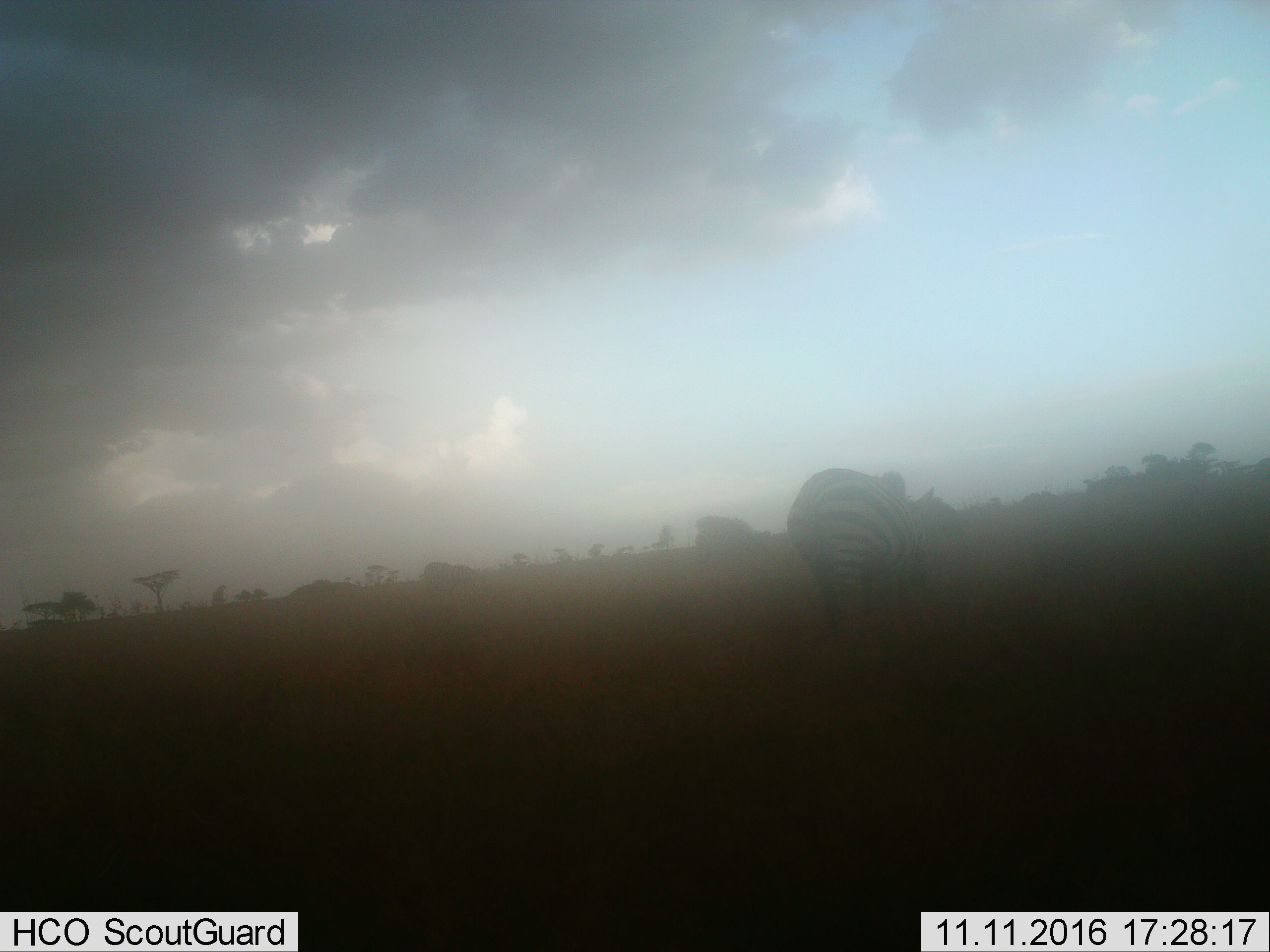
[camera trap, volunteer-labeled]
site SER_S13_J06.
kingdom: Animalia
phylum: Chordata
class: Mammalia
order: Perissodactyla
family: Equidae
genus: Equus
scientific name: Equus quagga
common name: plains zebra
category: zebraplains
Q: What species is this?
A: Zebraplains (plains zebra) (Equus quagga).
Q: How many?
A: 1.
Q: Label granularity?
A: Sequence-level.